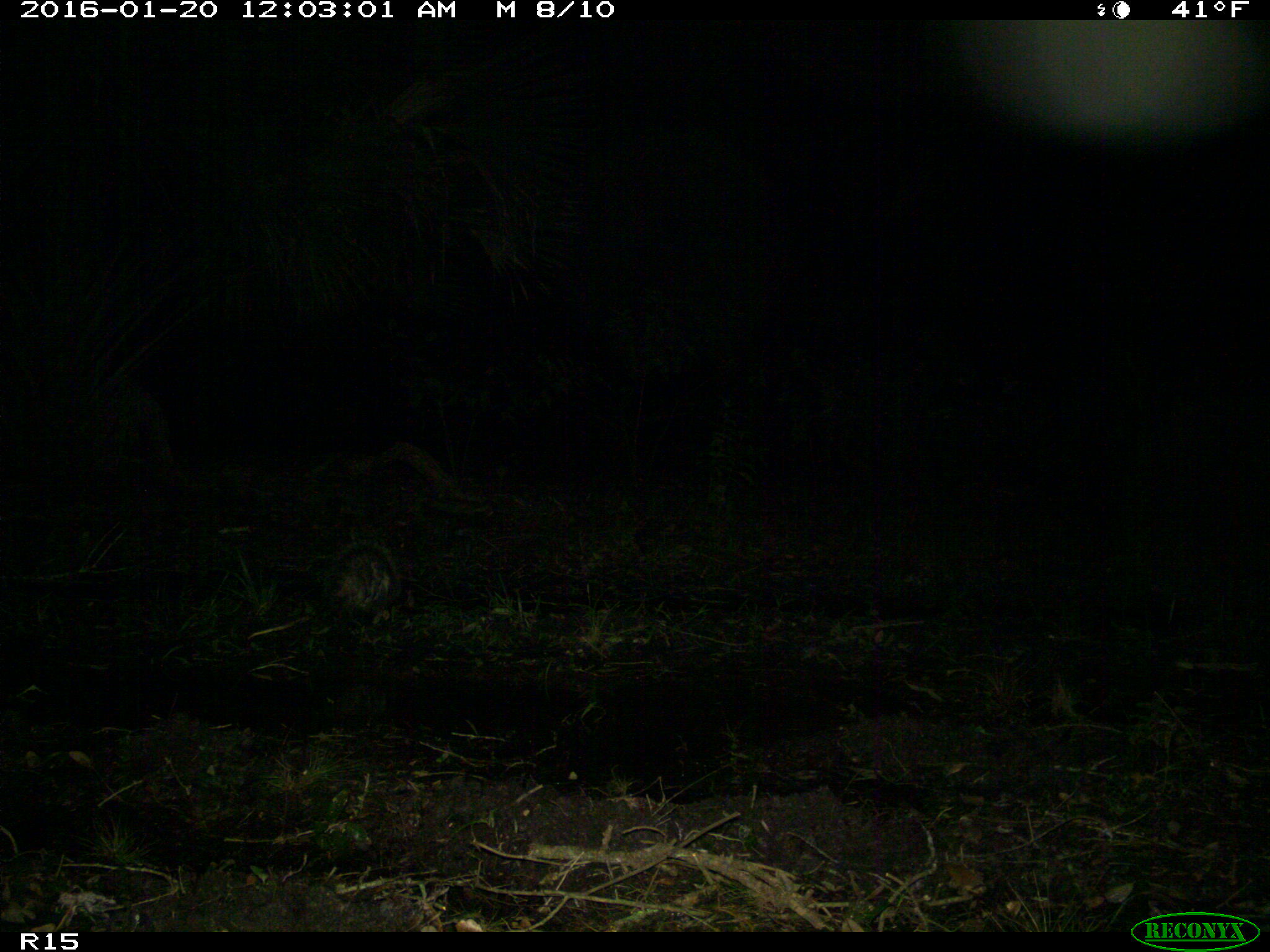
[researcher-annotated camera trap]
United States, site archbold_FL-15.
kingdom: Animalia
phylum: Chordata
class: Mammalia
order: Didelphimorphia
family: Didelphidae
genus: Didelphis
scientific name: Didelphis virginiana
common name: virginia opossum